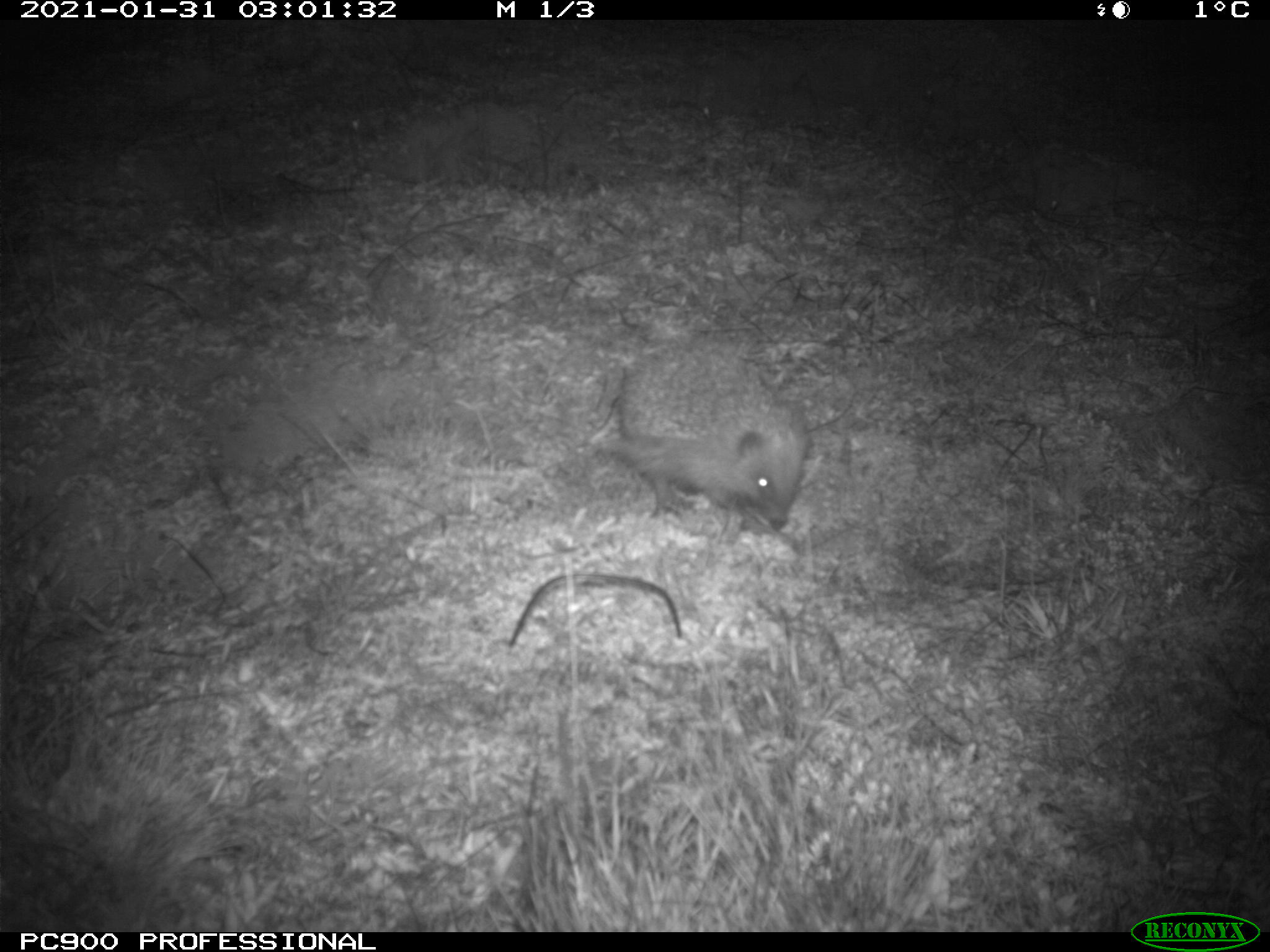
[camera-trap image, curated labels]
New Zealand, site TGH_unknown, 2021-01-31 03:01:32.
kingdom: Animalia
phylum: Chordata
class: Mammalia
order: Eulipotyphla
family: Erinaceidae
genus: Erinaceus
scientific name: Erinaceus europaeus europaeus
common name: european hedgehog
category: hedgehog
Hedgehog (european hedgehog) (Erinaceus europaeus europaeus).